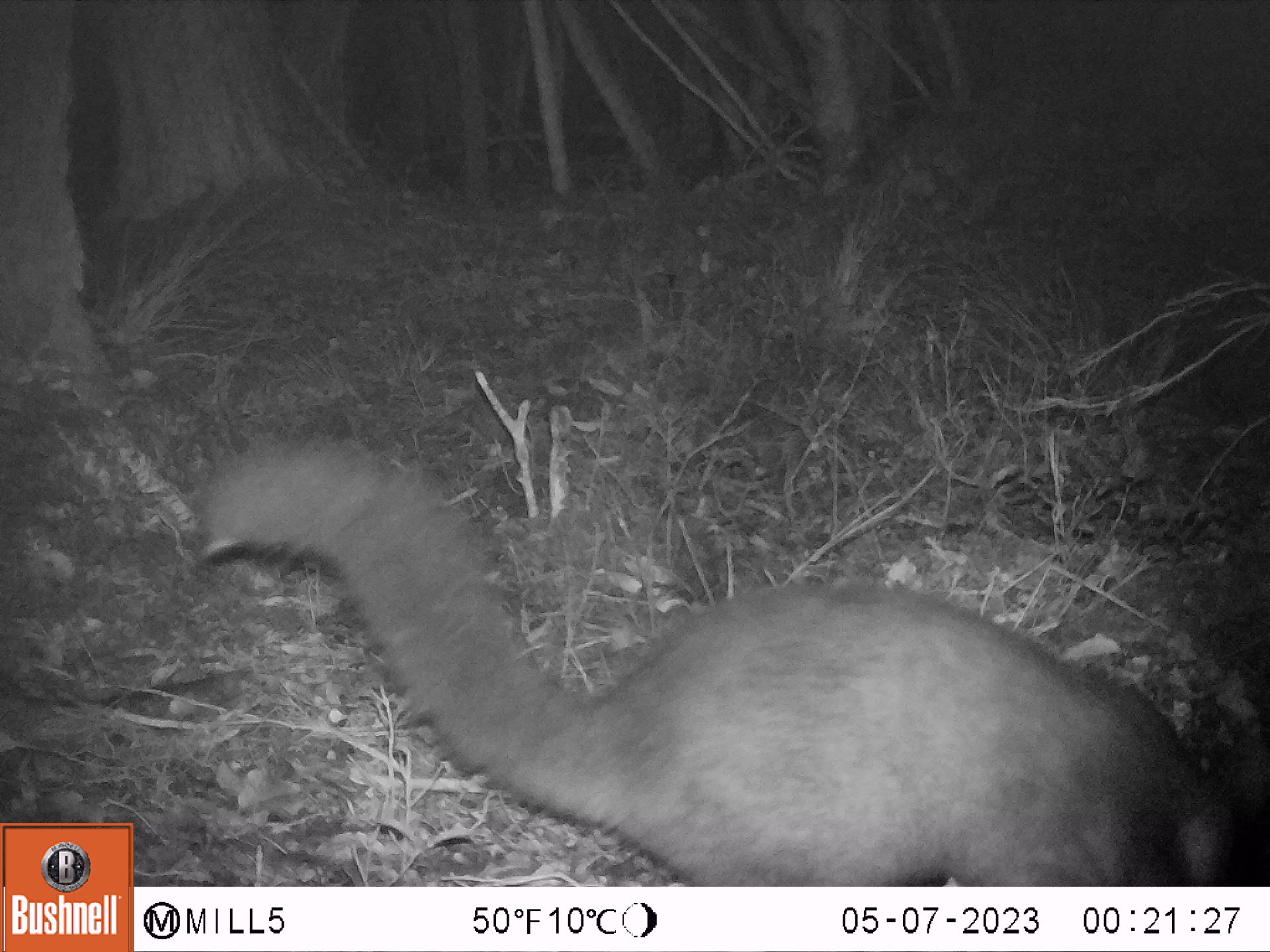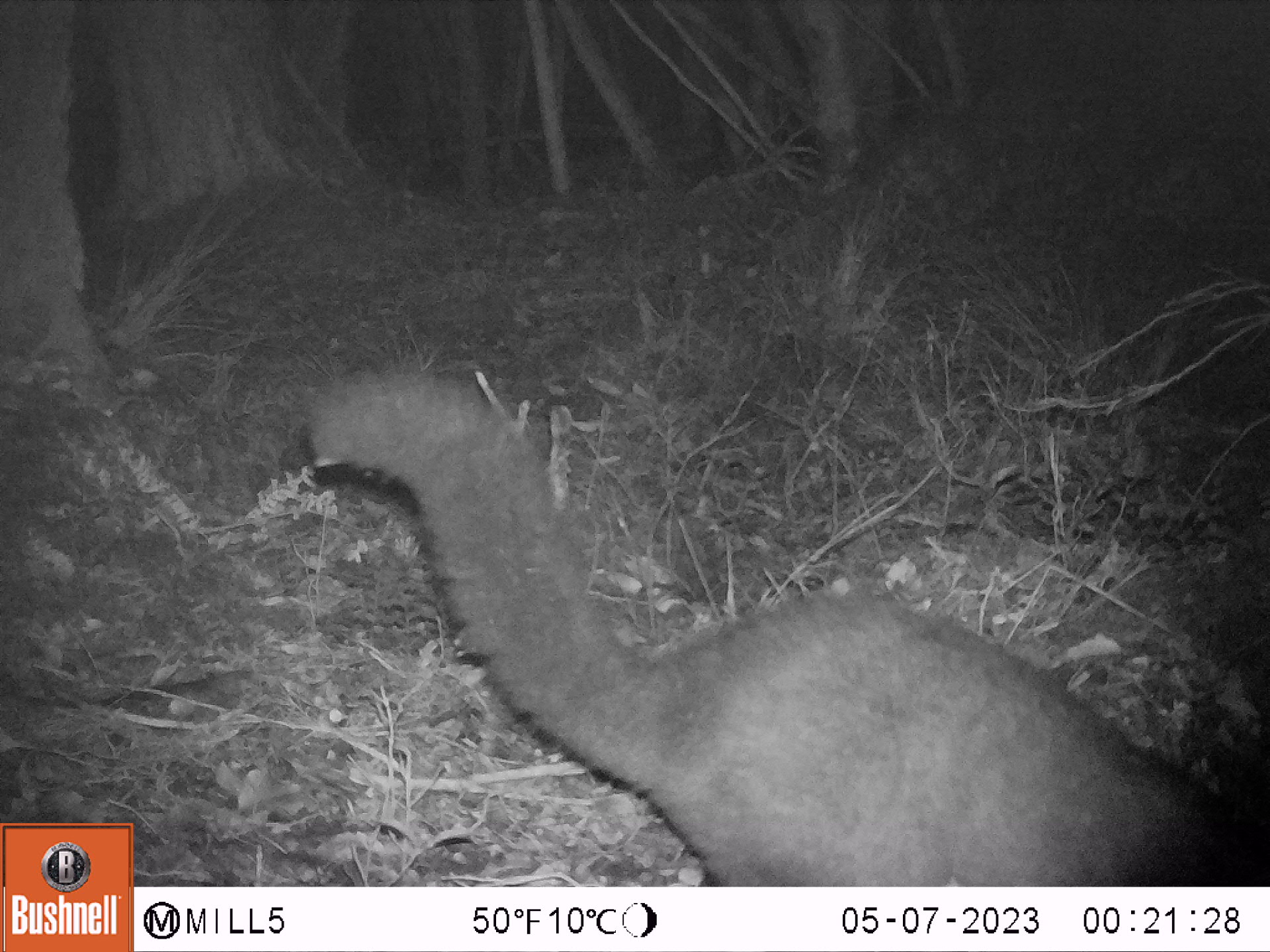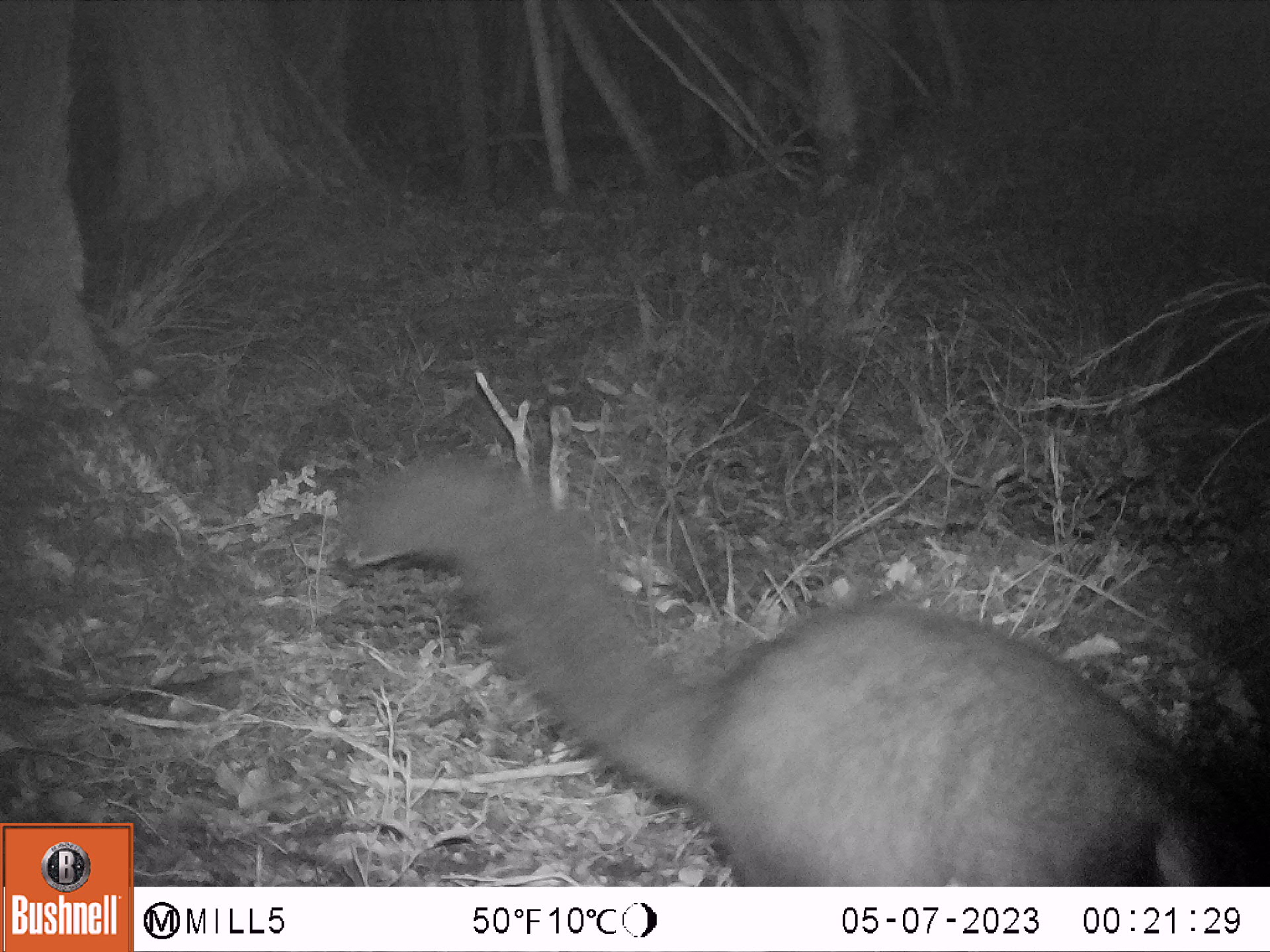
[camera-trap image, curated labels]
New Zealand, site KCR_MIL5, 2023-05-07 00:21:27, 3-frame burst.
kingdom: Animalia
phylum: Chordata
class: Mammalia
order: Diprotodontia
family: Phalangeridae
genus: Trichosurus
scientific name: Trichosurus vulpecula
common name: common brushtail possum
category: possum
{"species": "possum (common brushtail possum) (Trichosurus vulpecula)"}